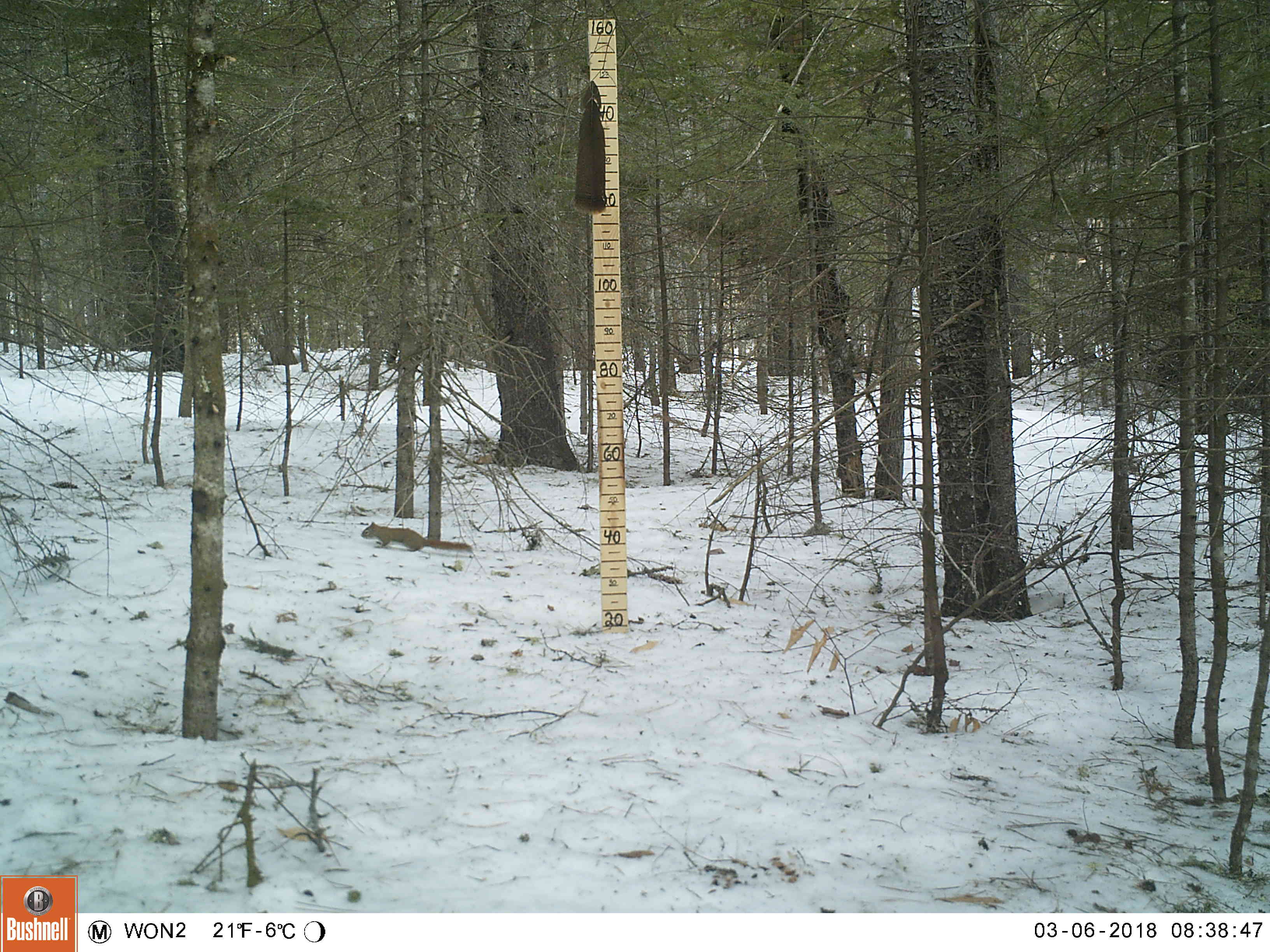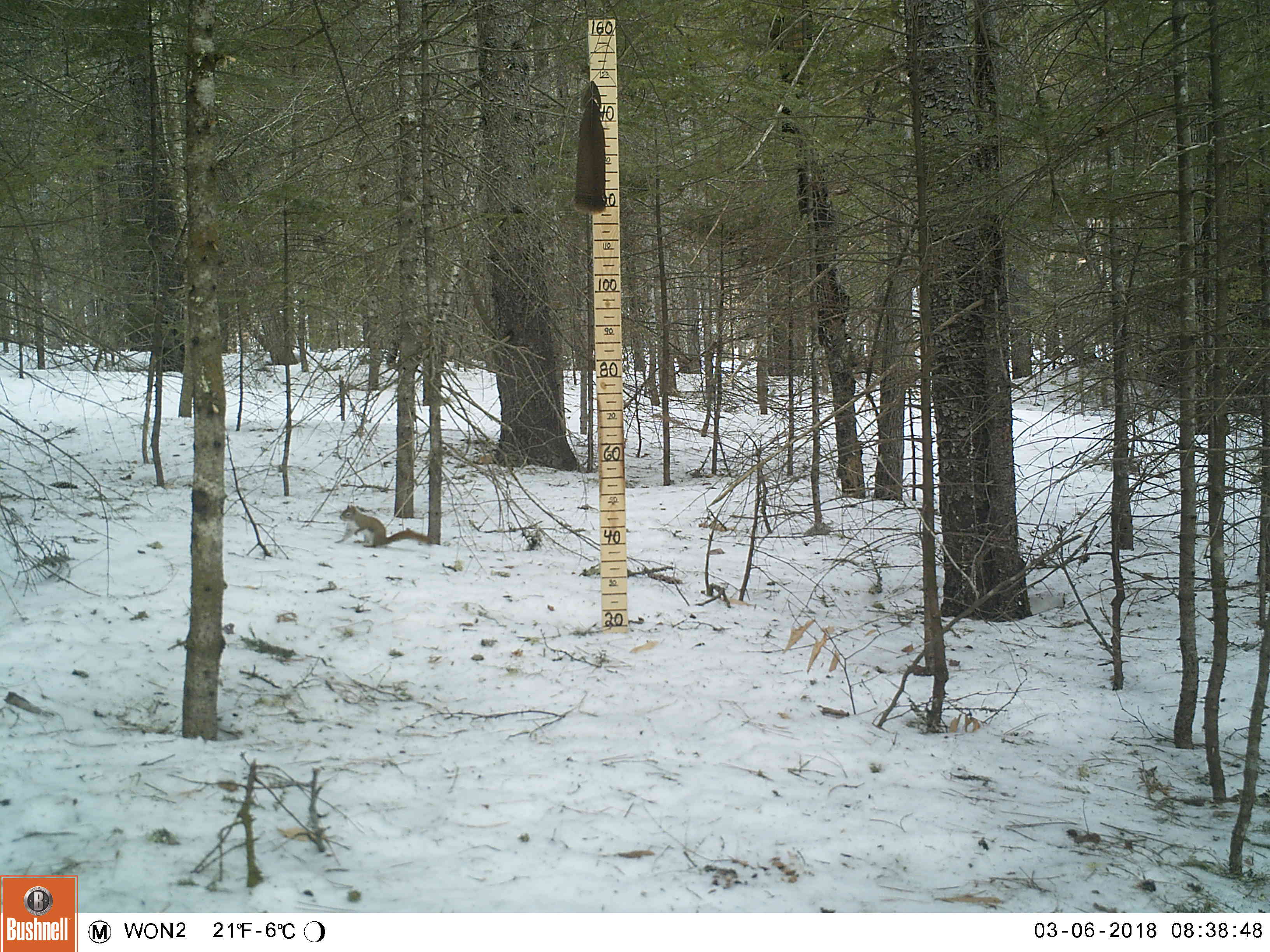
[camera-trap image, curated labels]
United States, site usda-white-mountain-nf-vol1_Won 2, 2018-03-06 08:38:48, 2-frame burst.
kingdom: Animalia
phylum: Chordata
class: Mammalia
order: Rodentia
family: Sciuridae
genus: Tamiasciurus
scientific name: Tamiasciurus hudsonicus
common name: red squirrel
Red squirrel (Tamiasciurus hudsonicus).